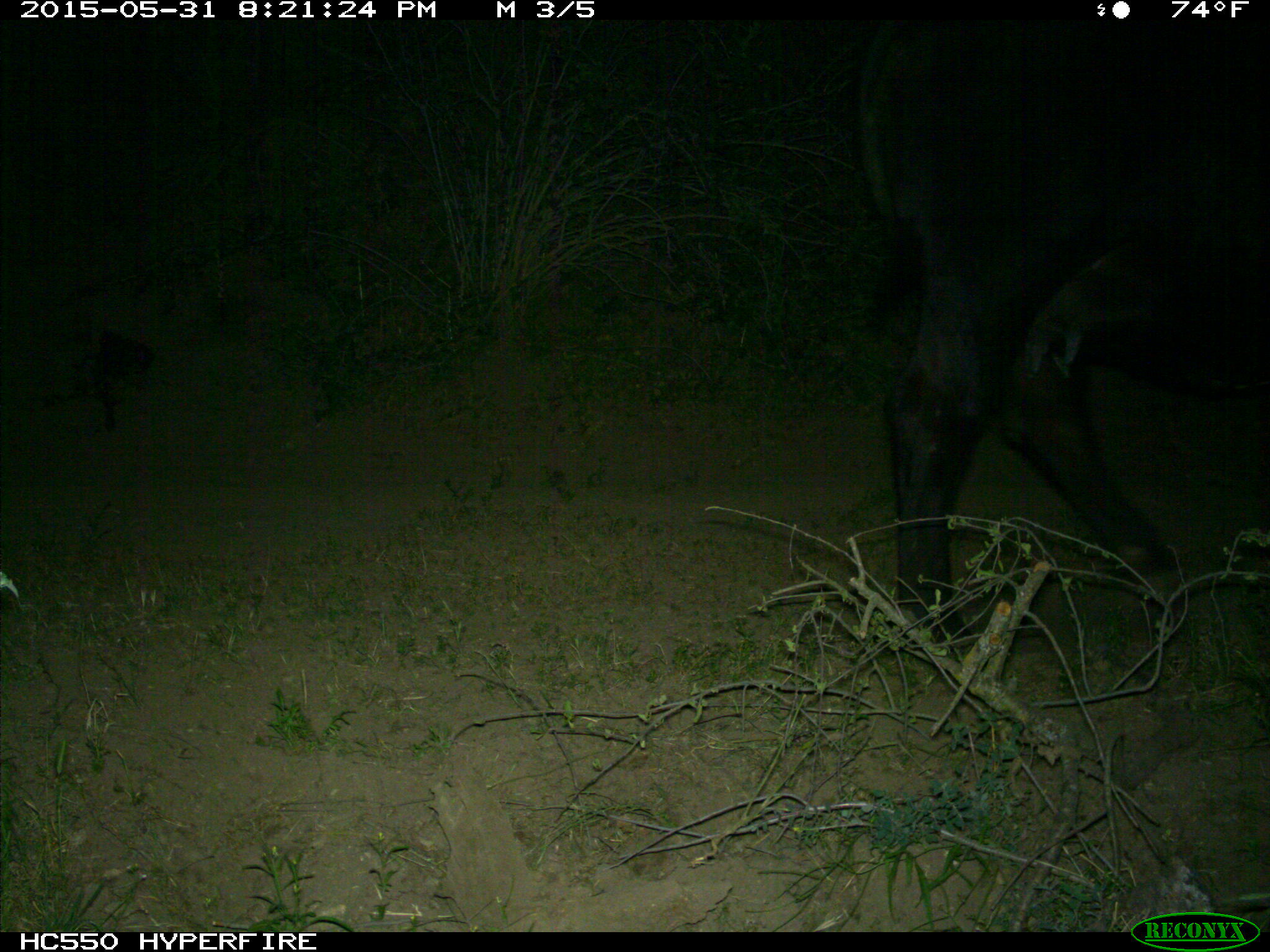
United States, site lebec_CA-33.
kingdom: Animalia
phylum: Chordata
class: Mammalia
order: Artiodactyla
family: Bovidae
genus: Bos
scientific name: Bos taurus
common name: domestic cow